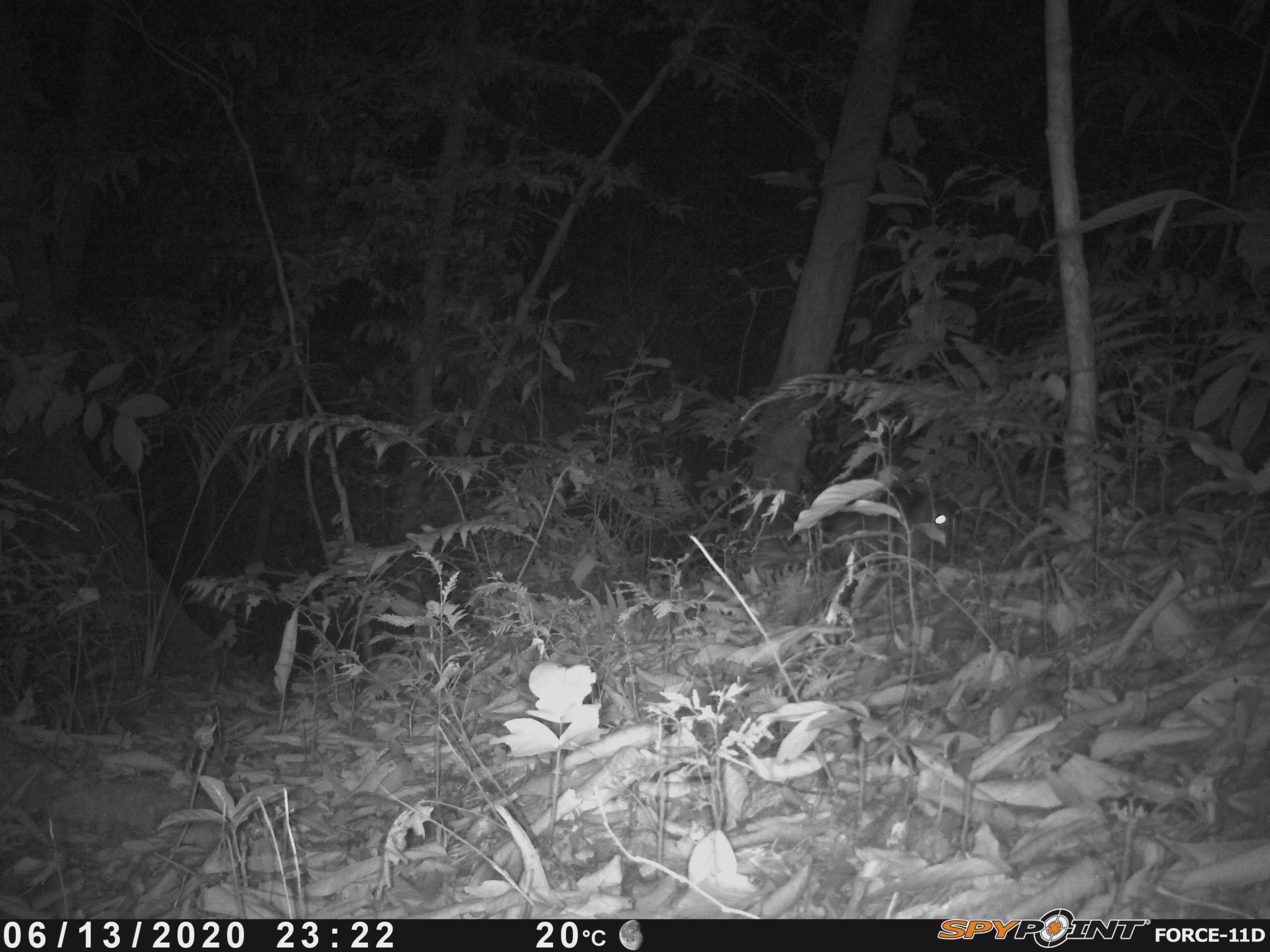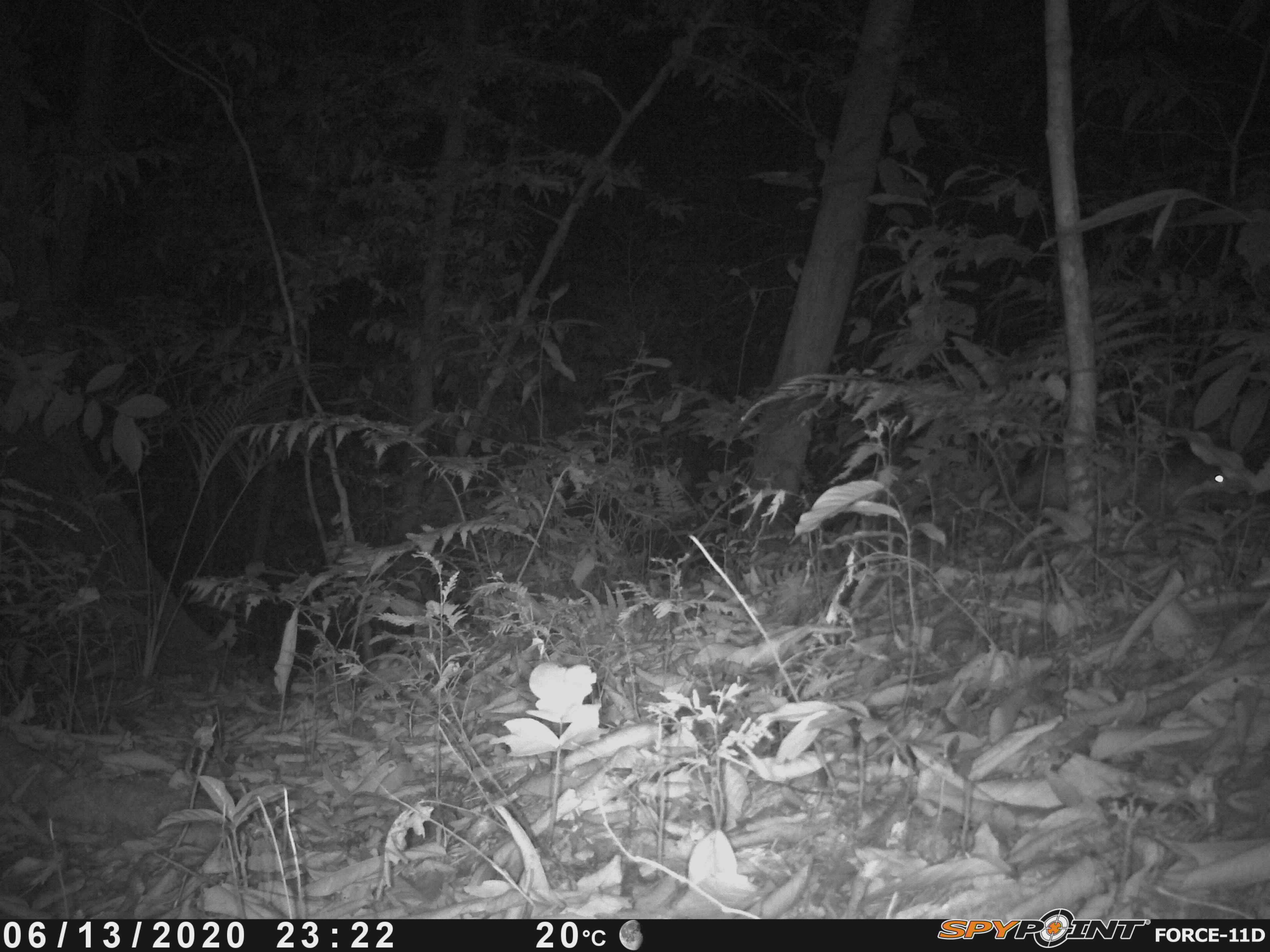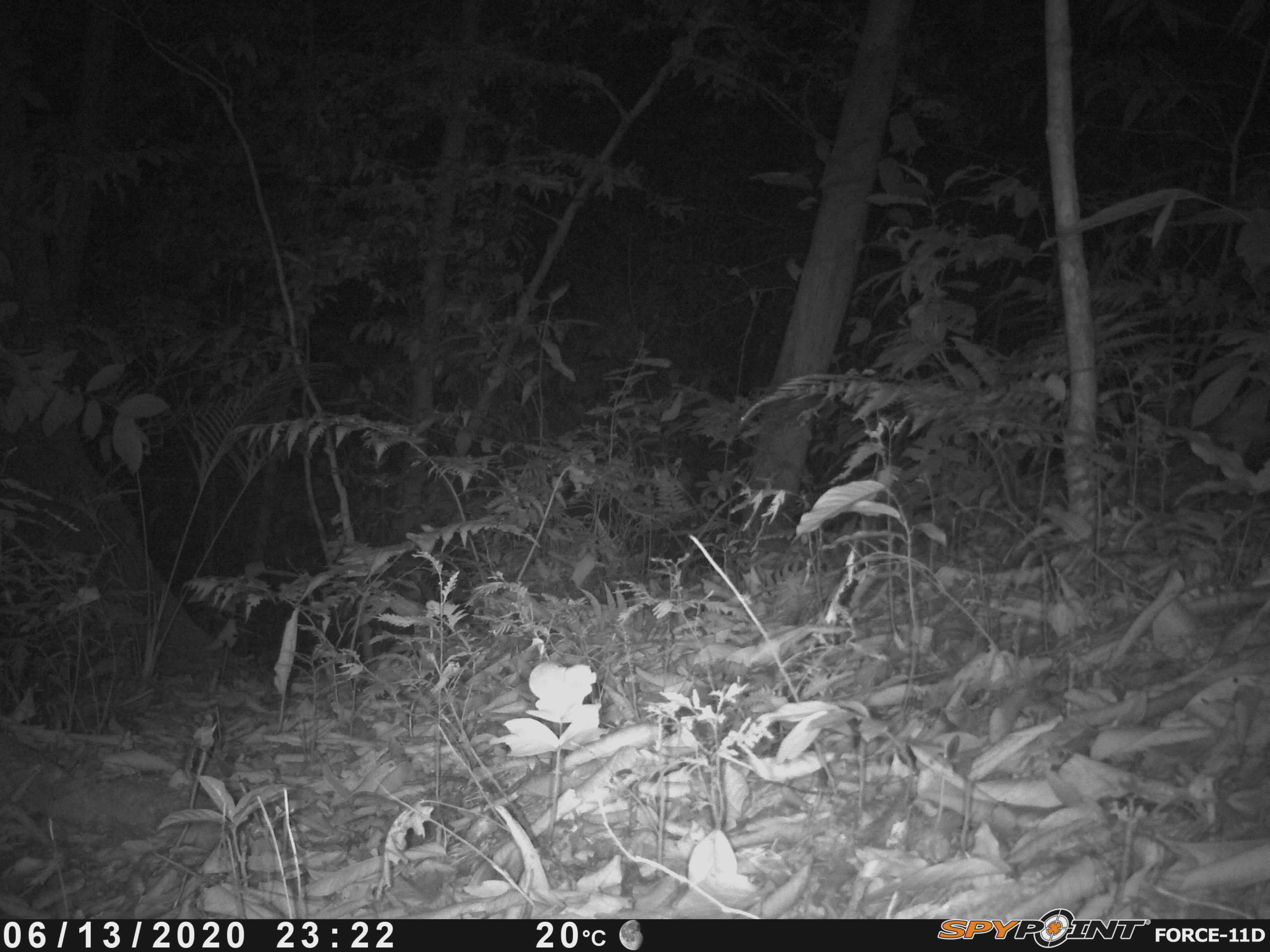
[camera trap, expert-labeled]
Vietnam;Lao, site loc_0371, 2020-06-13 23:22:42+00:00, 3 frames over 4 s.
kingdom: Animalia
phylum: Chordata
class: Mammalia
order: Rodentia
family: Hystricidae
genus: Atherurus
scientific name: Atherurus macrourus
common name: asiatic brush-tailed porcupine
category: asiatic brush tailed porcupine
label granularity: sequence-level